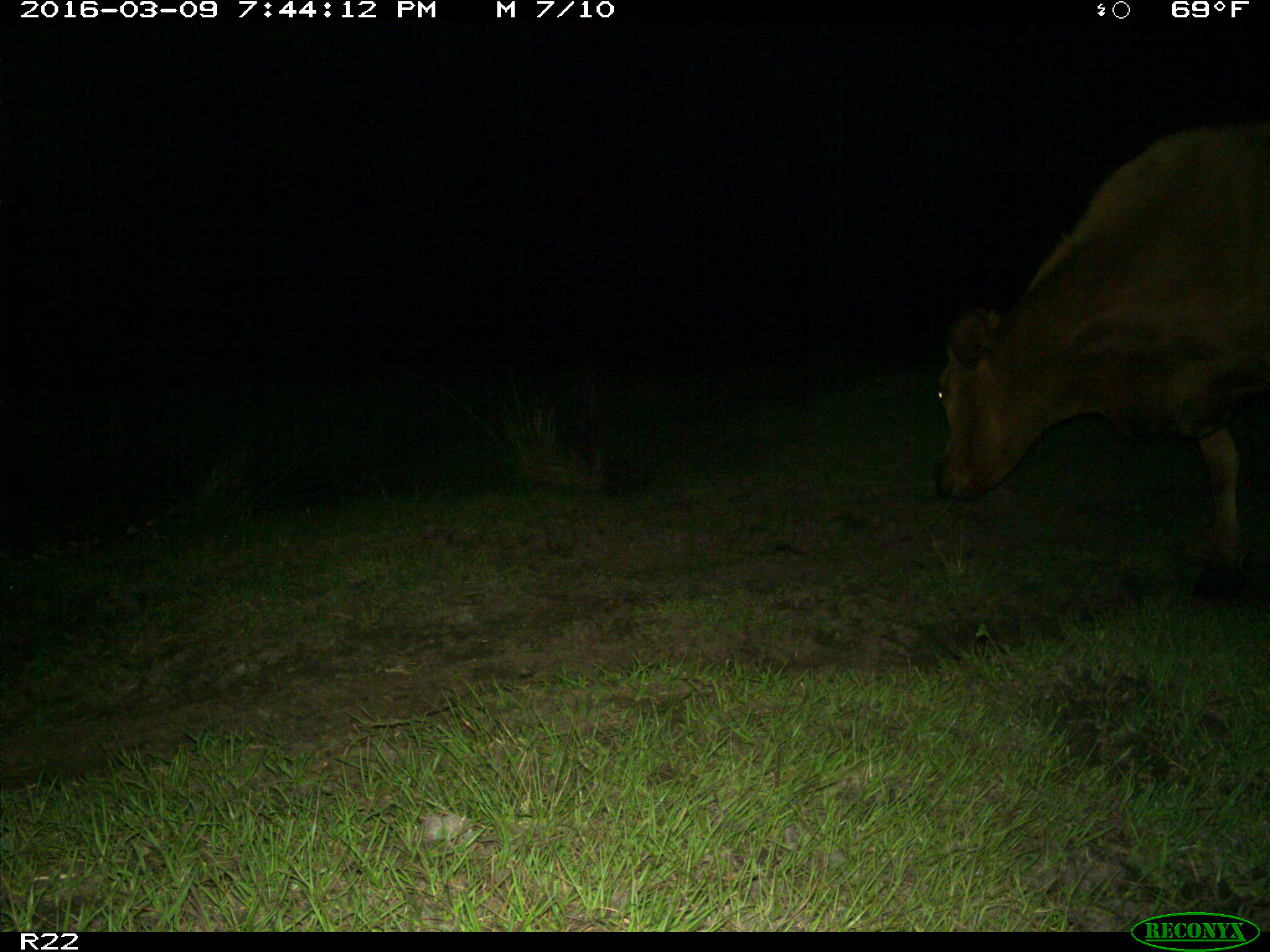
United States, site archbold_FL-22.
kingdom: Animalia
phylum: Chordata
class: Mammalia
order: Artiodactyla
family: Bovidae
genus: Bos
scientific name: Bos taurus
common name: domestic cow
Bos taurus (domestic cow).